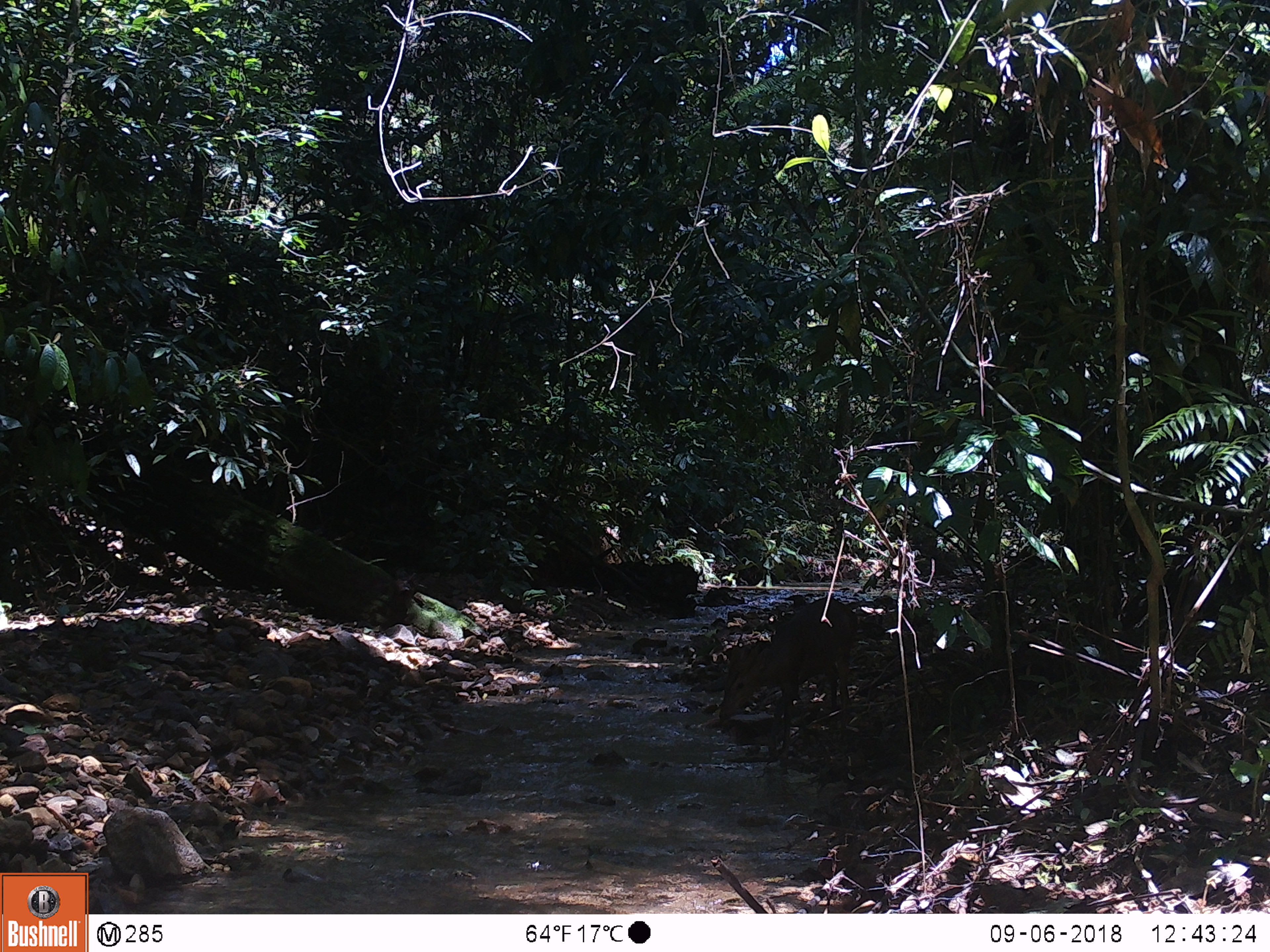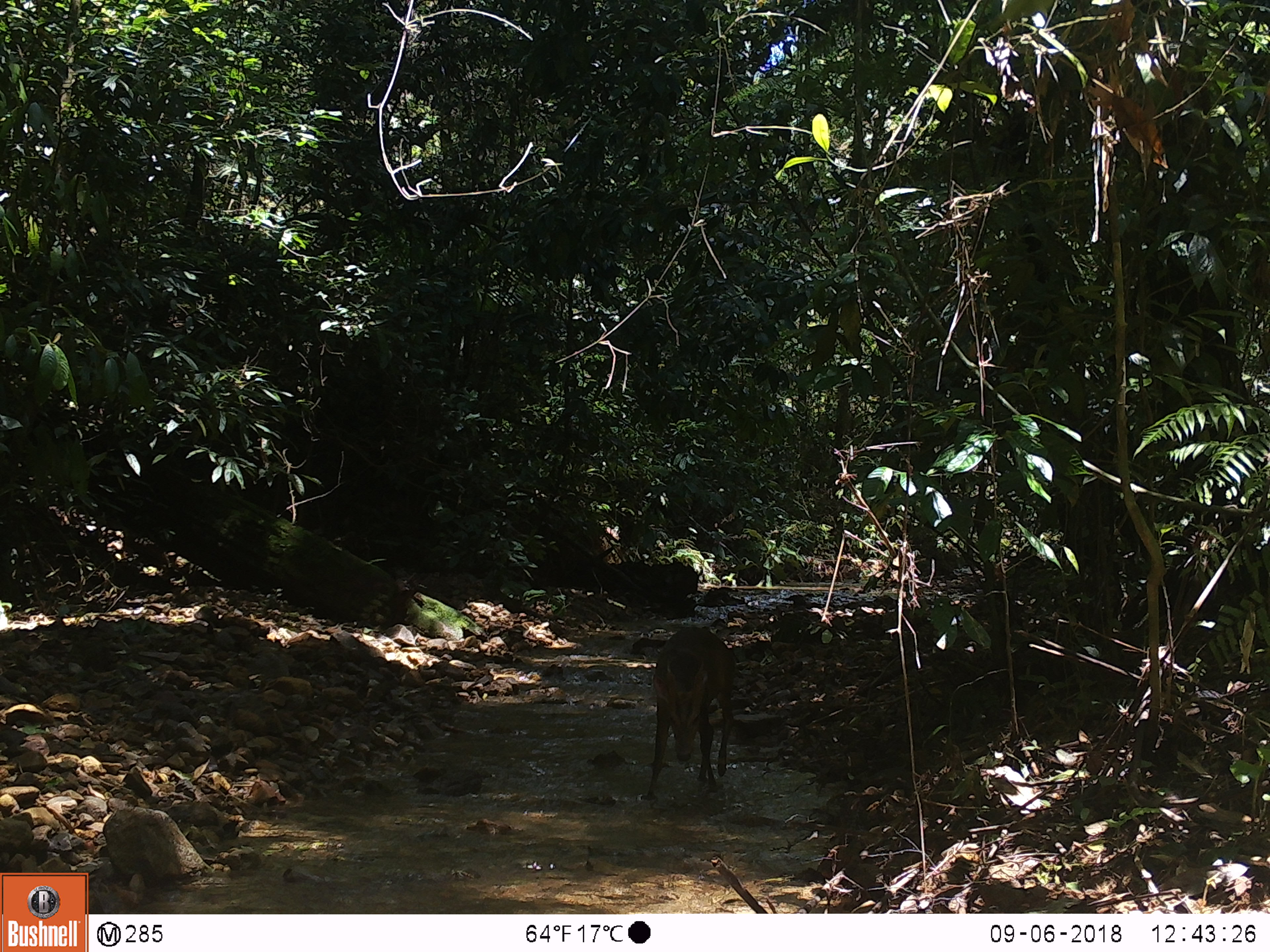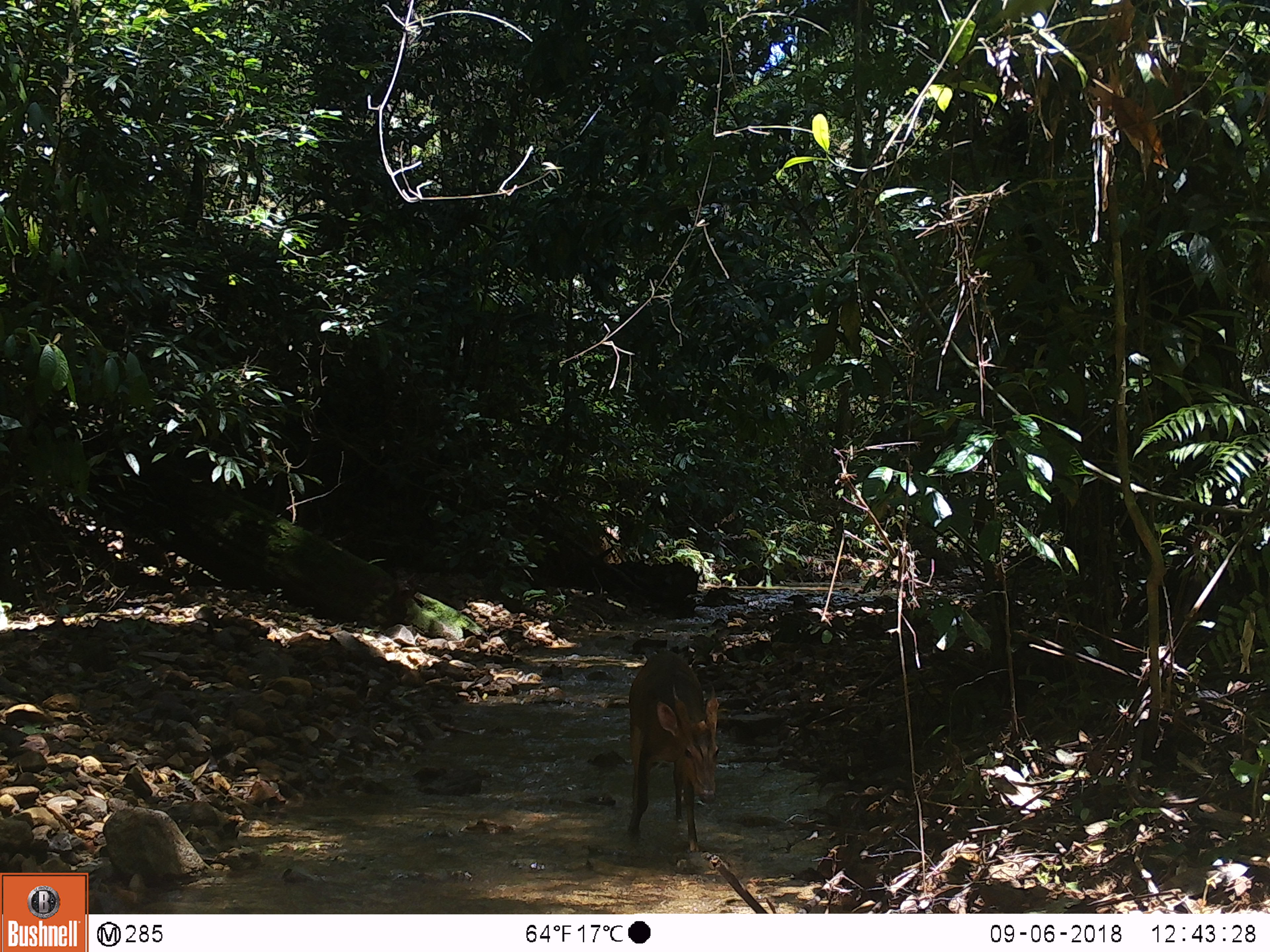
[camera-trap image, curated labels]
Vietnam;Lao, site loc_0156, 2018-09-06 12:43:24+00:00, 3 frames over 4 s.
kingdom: Animalia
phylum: Chordata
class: Mammalia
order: Artiodactyla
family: Cervidae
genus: Muntiacus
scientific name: Muntiacus vuquangensis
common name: large-antlered muntjac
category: large antlered muntjac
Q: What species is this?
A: Large antlered muntjac (large-antlered muntjac) (Muntiacus vuquangensis).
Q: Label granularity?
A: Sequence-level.